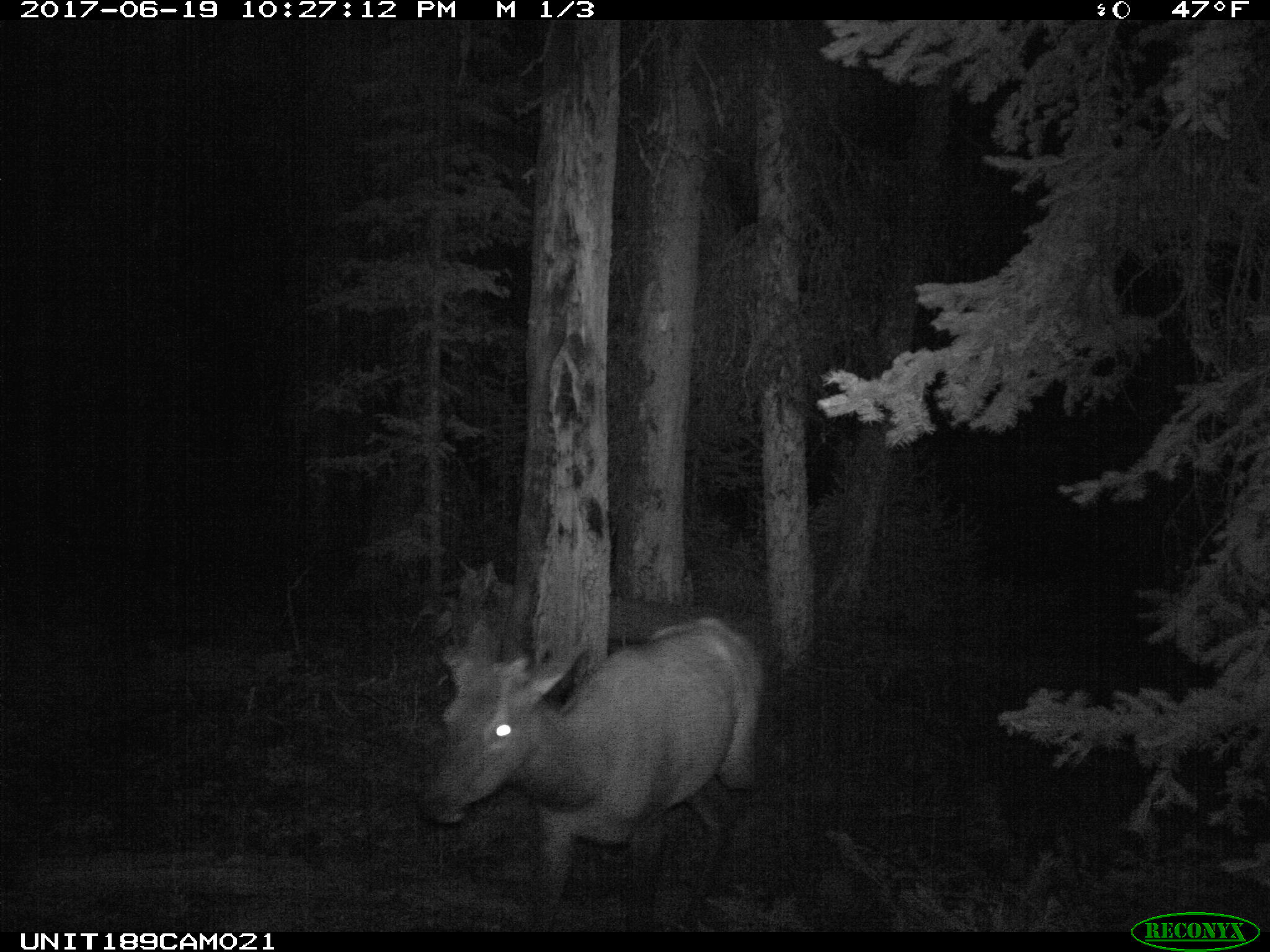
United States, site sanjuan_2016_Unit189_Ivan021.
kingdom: Animalia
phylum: Chordata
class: Mammalia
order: Artiodactyla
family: Cervidae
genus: Cervus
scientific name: Cervus elaphus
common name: red deer